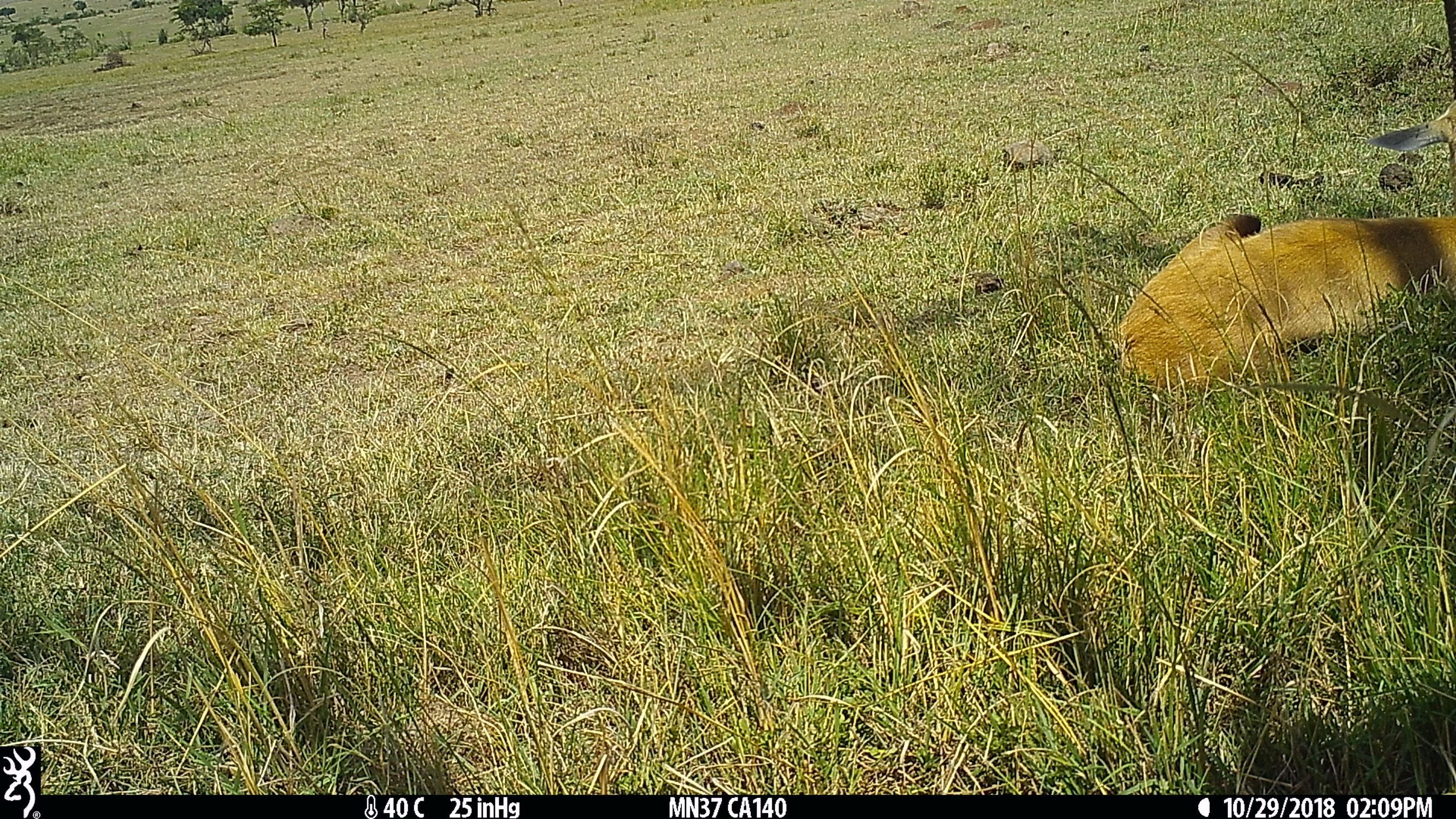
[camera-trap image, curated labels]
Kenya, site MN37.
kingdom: Animalia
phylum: Chordata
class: Mammalia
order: Artiodactyla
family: Bovidae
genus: Eudorcas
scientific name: Eudorcas thomsonii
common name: thomon's gazelle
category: gazelle thomsons